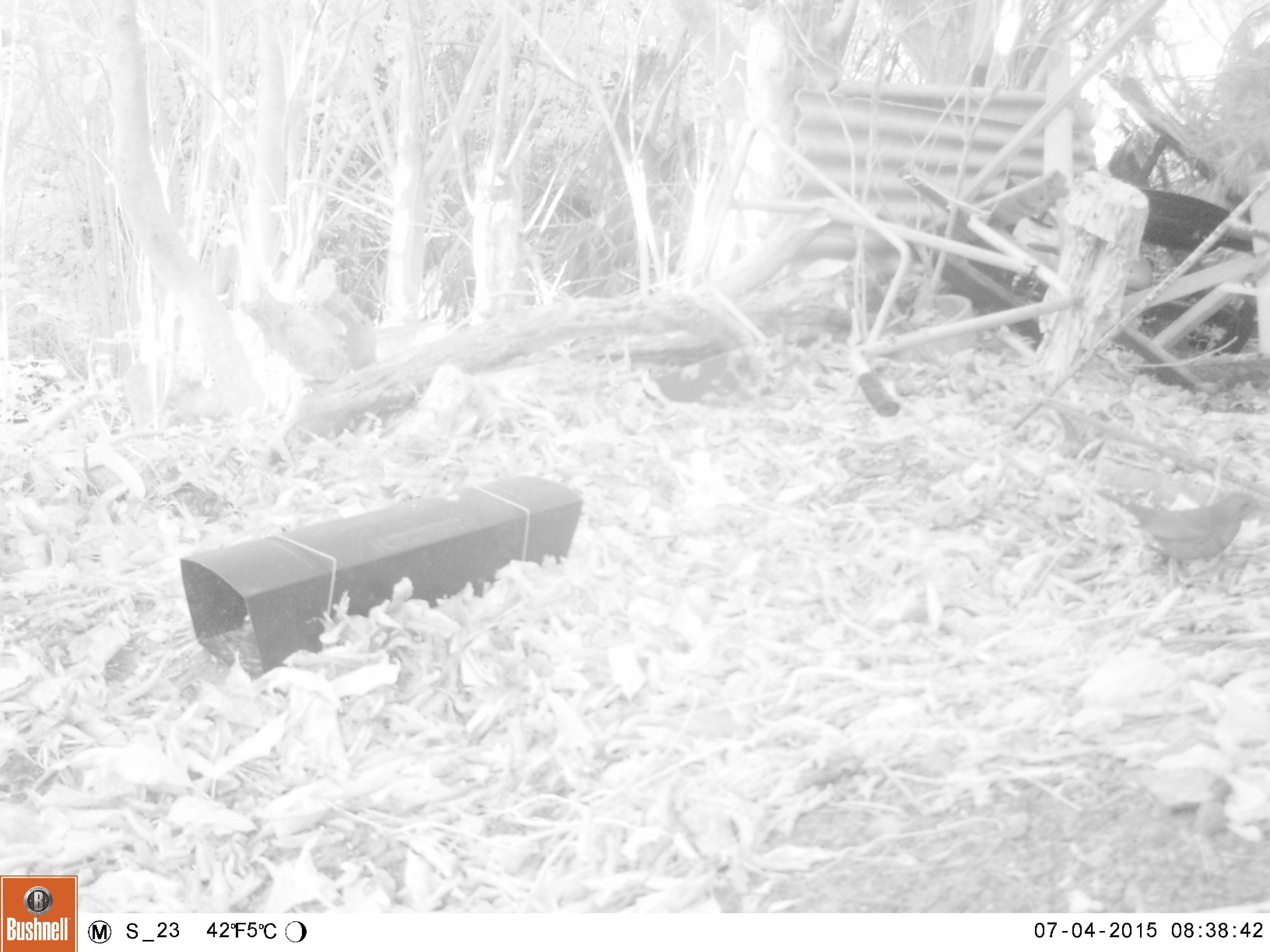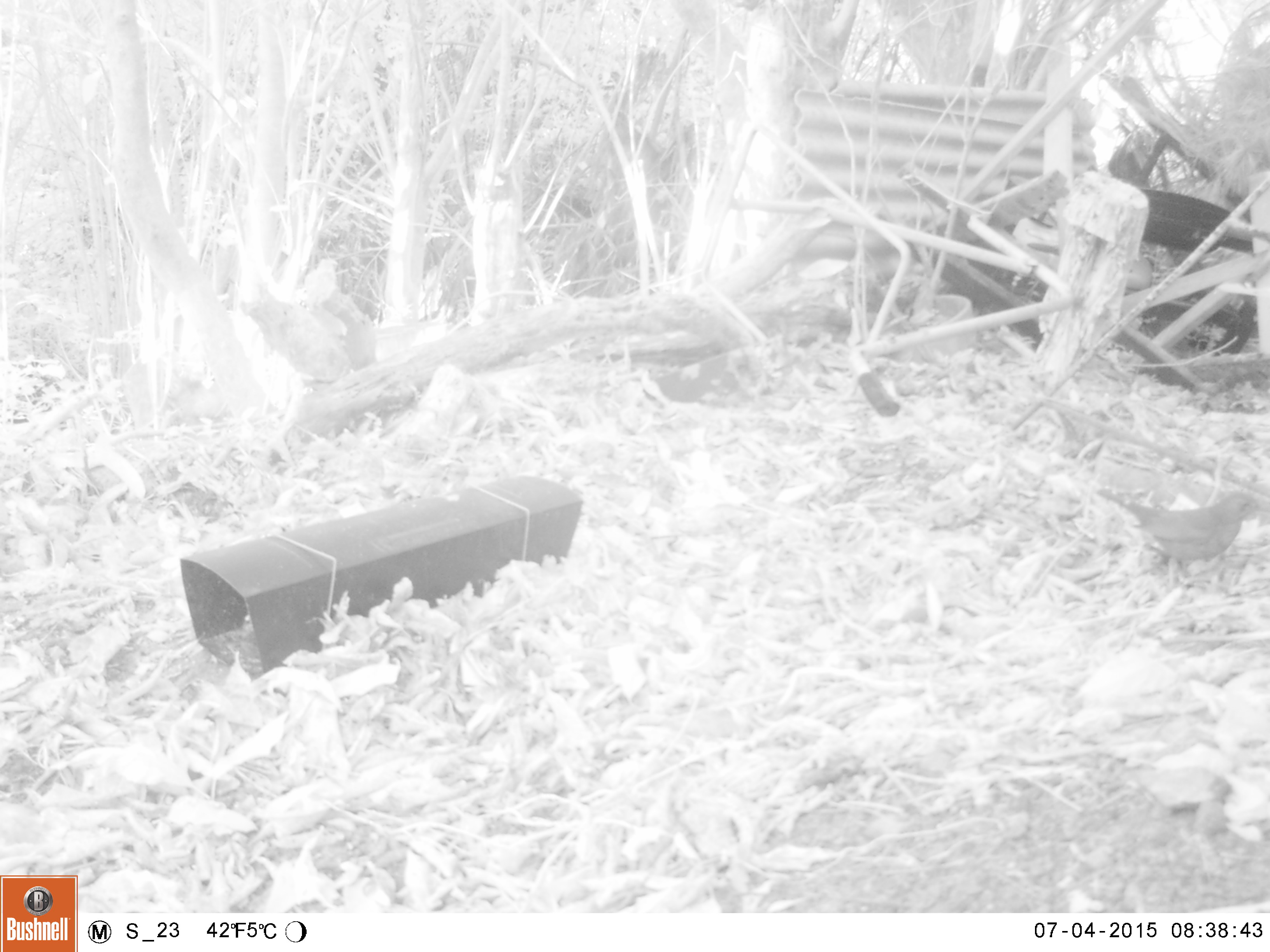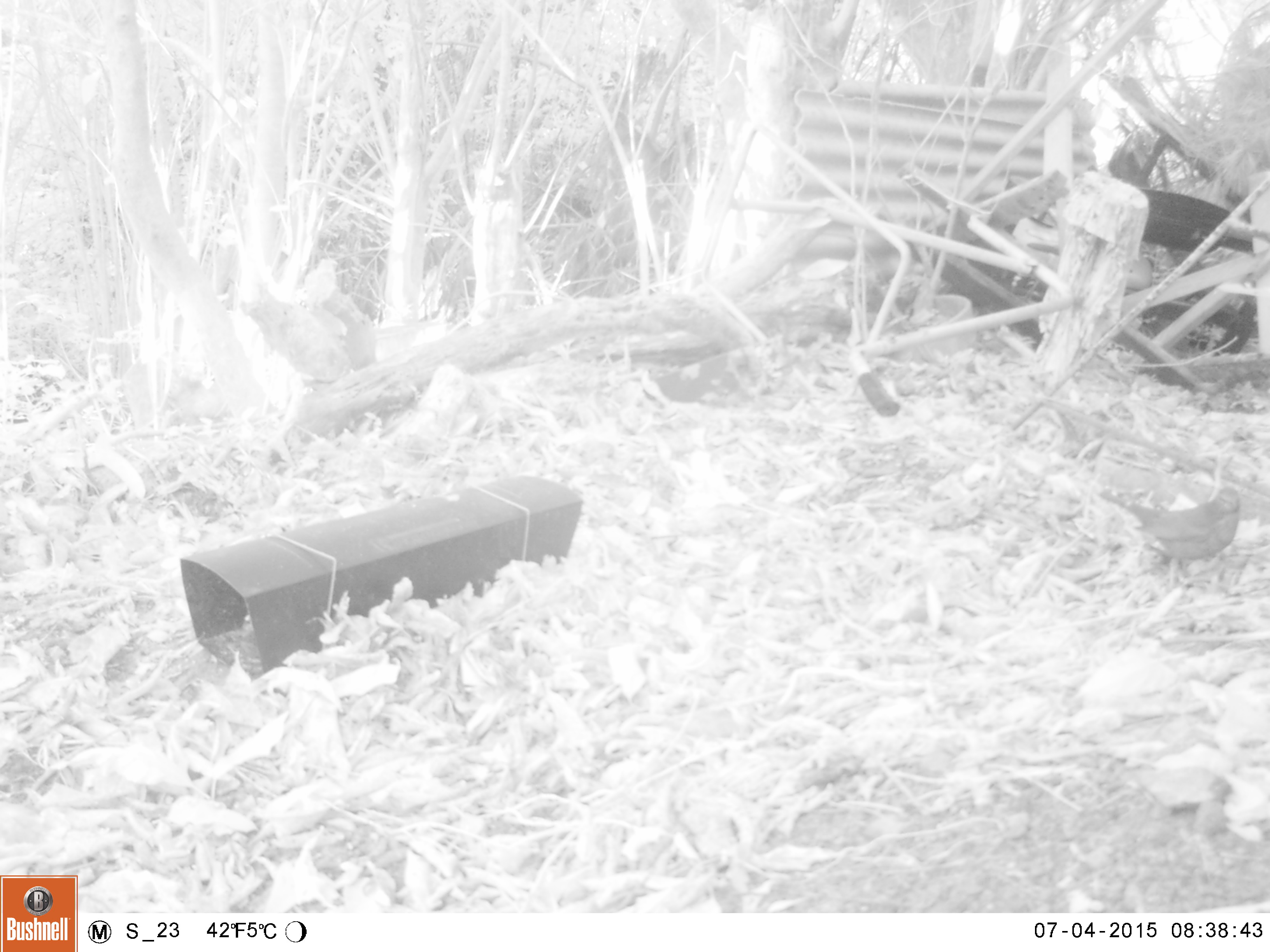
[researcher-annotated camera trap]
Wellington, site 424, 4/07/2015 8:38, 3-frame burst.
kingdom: Animalia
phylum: Chordata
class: Aves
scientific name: Aves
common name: bird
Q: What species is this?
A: Bird (Aves).